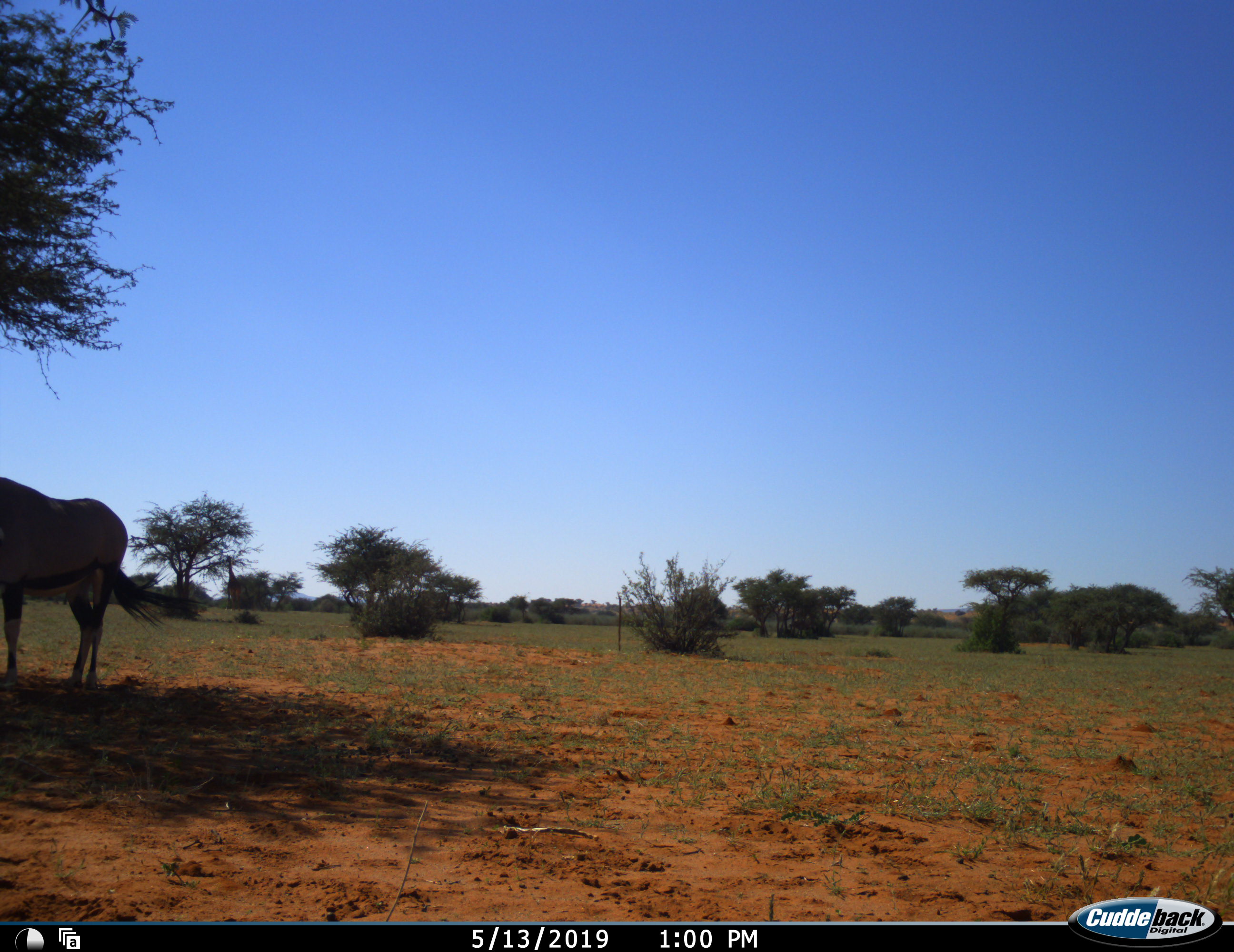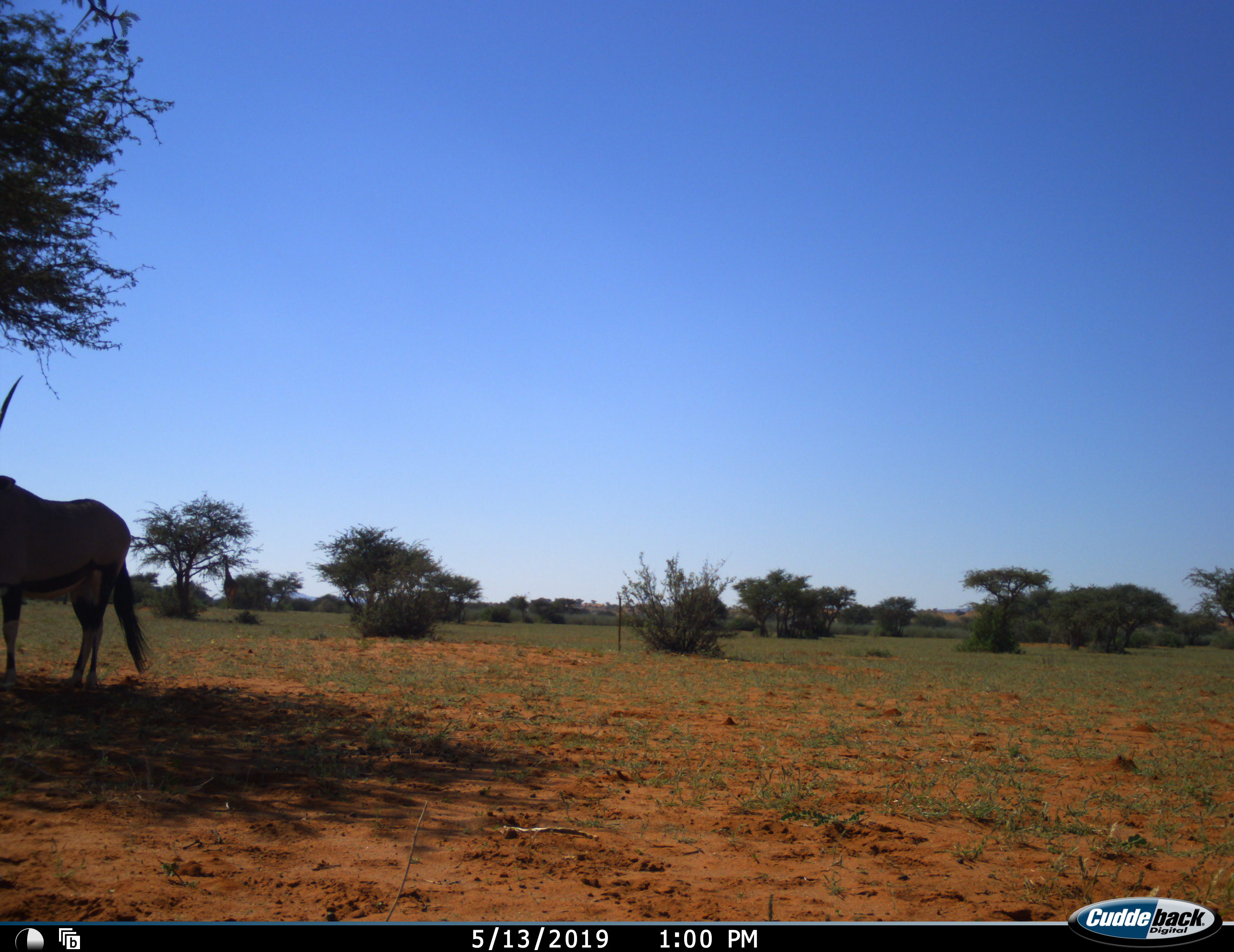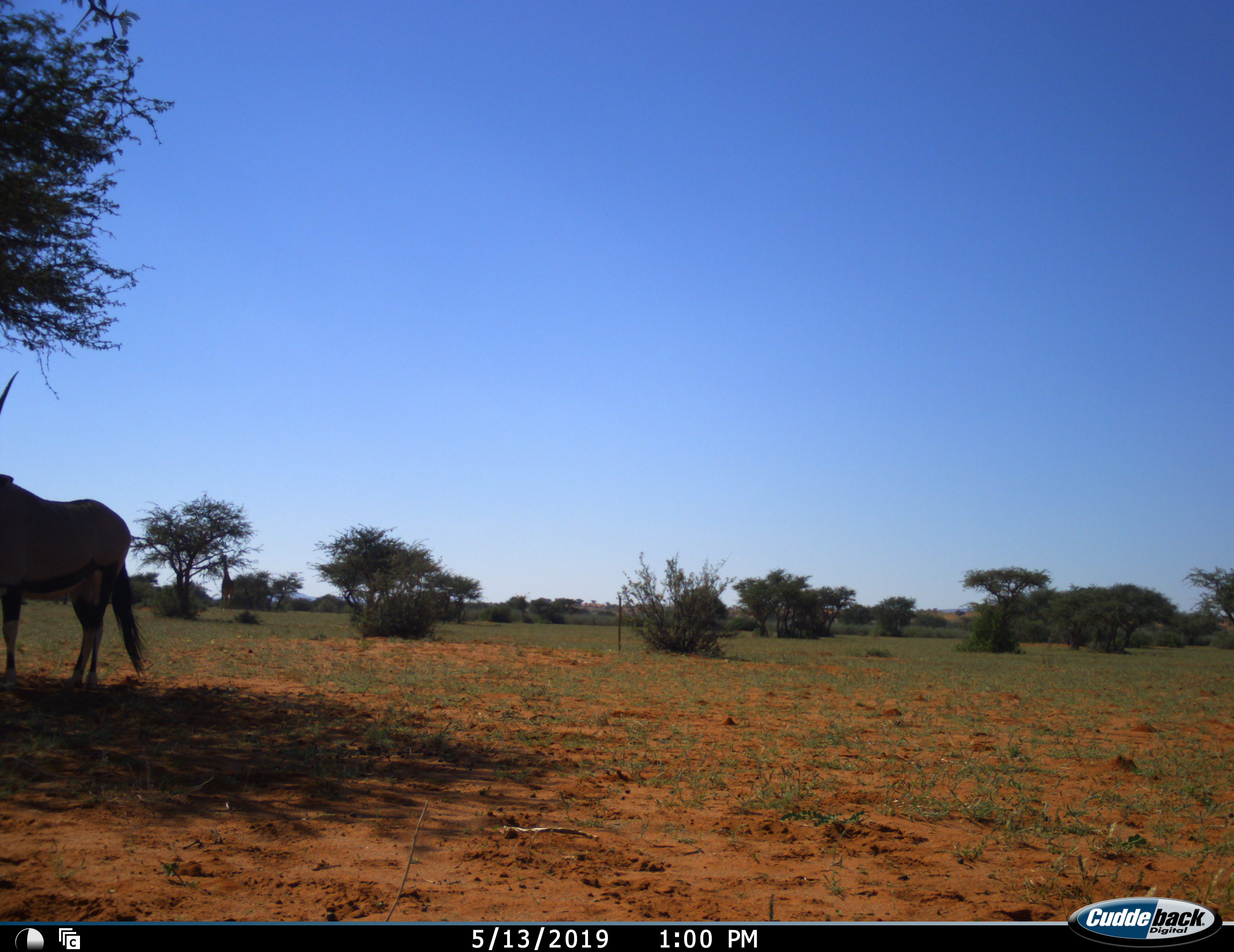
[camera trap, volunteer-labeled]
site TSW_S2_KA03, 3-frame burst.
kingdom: Animalia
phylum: Chordata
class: Mammalia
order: Artiodactyla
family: Bovidae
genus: Oryx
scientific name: Oryx gazella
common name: gemsbok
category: oryx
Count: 1.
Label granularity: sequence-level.